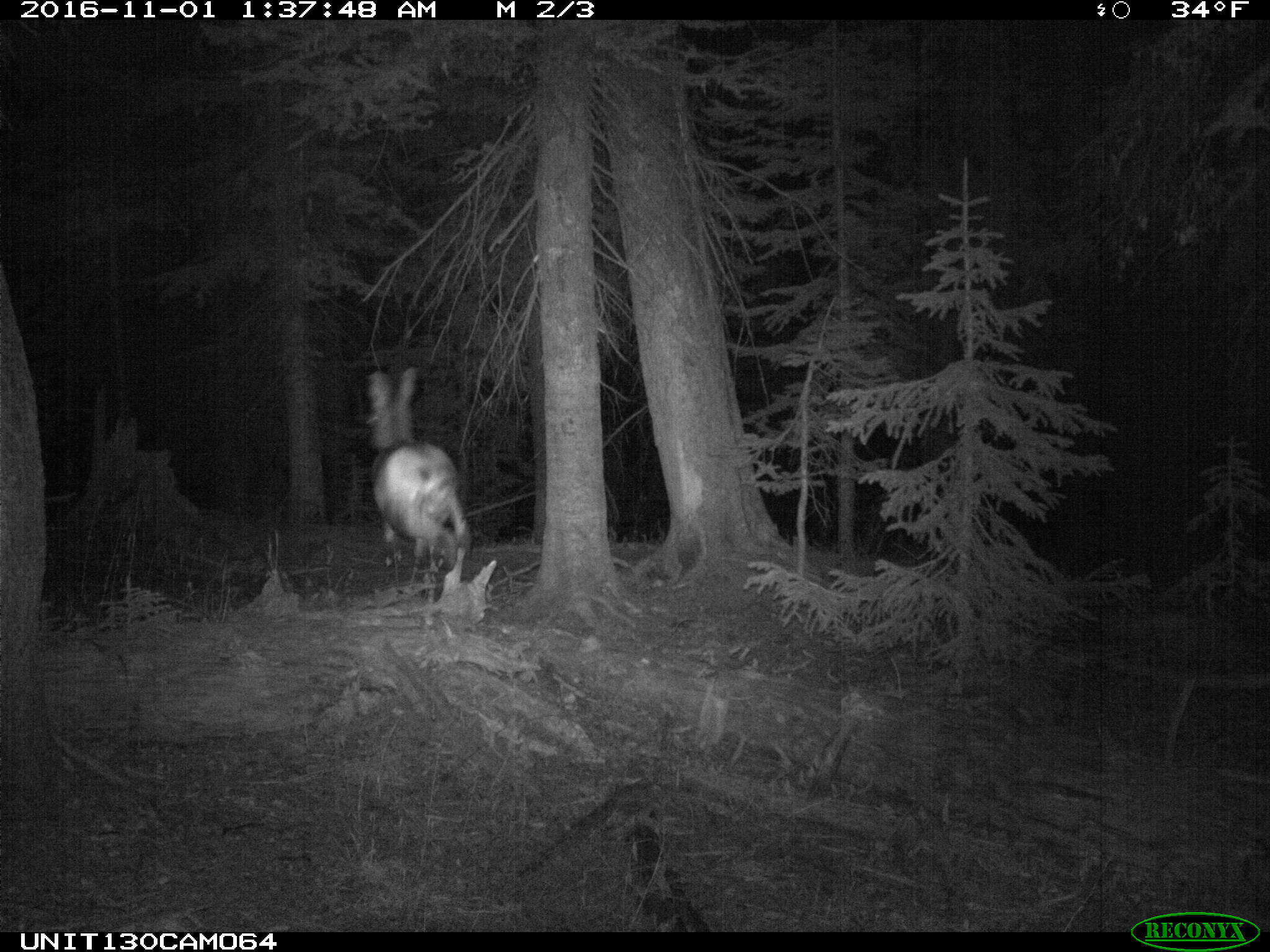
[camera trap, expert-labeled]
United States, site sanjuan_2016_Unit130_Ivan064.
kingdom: Animalia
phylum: Chordata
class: Mammalia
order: Artiodactyla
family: Cervidae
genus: Odocoileus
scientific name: Odocoileus hemionus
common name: mule deer